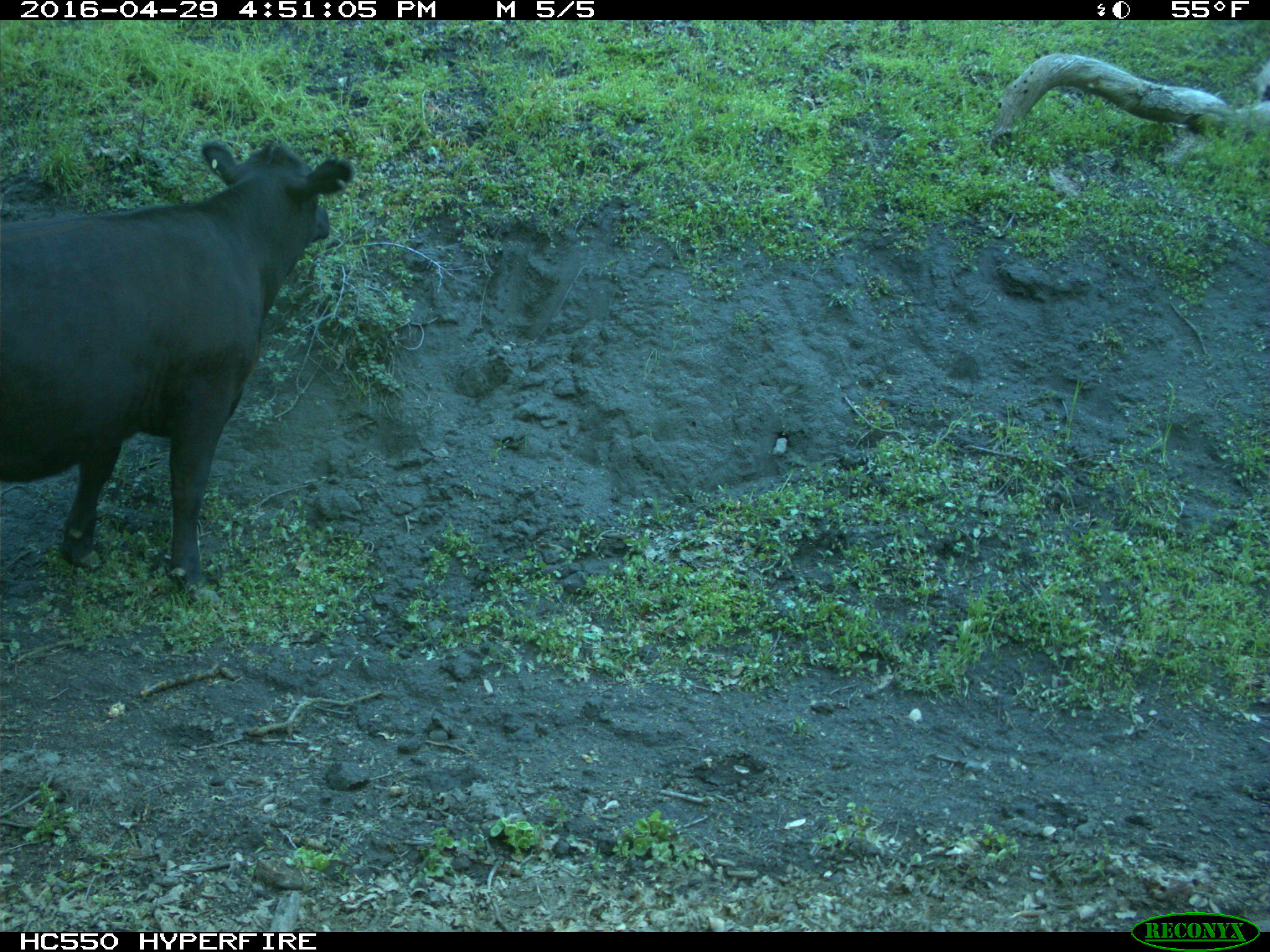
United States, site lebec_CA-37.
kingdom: Animalia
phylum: Chordata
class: Mammalia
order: Artiodactyla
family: Bovidae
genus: Bos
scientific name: Bos taurus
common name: domestic cow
Bos taurus (domestic cow).